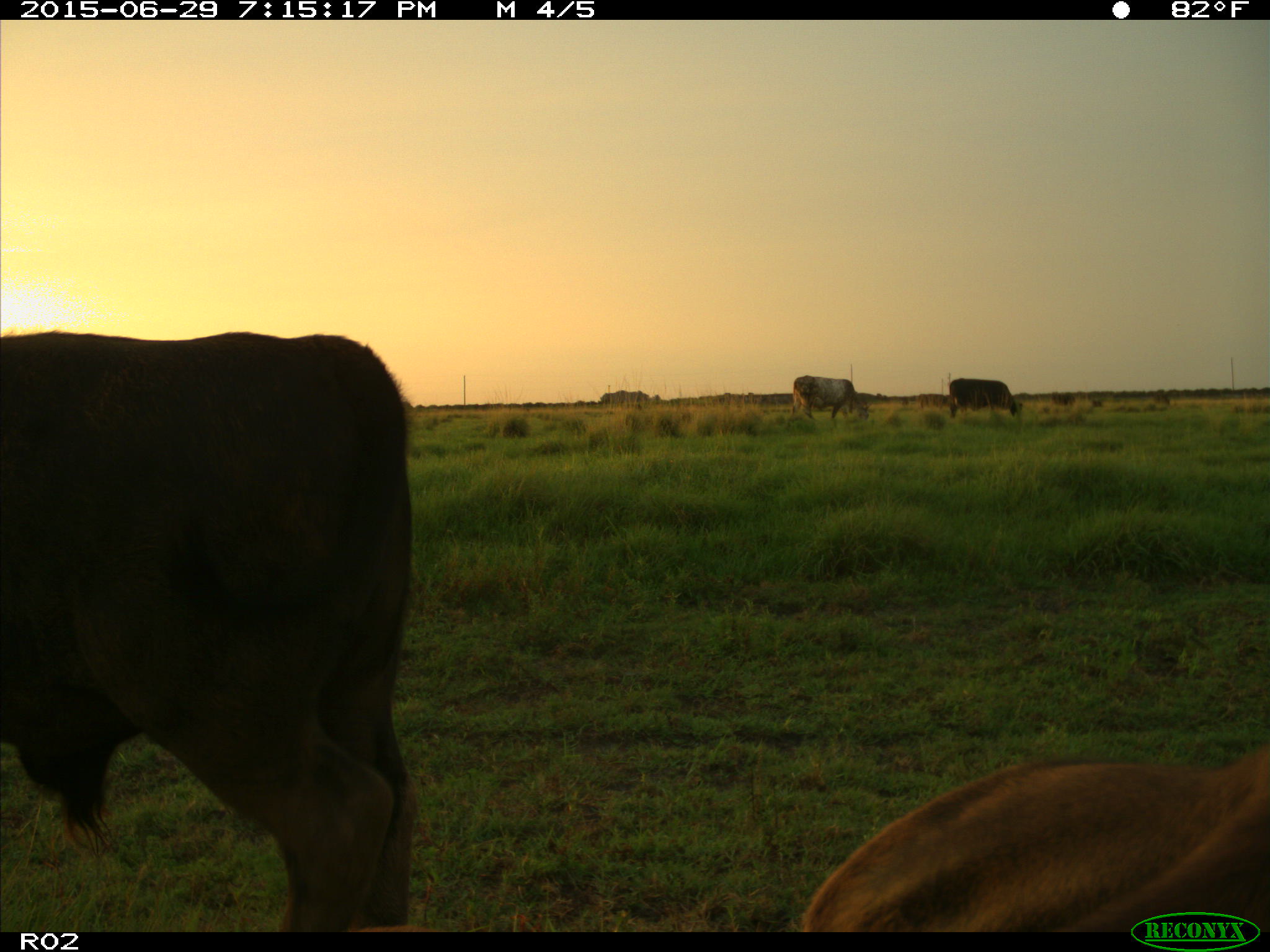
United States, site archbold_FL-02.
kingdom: Animalia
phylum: Chordata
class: Mammalia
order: Artiodactyla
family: Bovidae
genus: Bos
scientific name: Bos taurus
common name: domestic cow